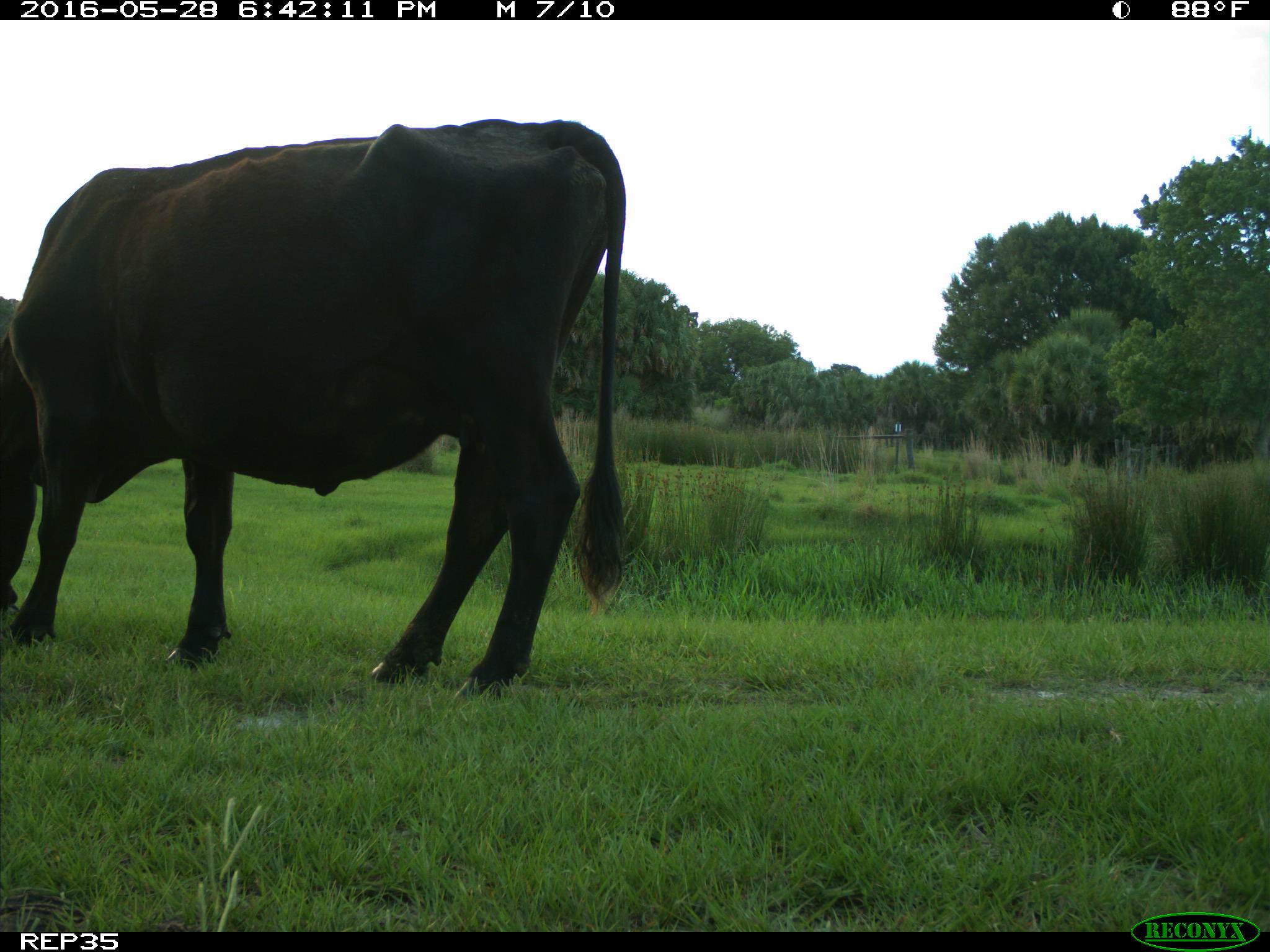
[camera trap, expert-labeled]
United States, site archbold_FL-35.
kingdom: Animalia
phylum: Chordata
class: Mammalia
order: Artiodactyla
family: Bovidae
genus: Bos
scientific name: Bos taurus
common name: domestic cow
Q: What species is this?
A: Bos taurus (domestic cow).